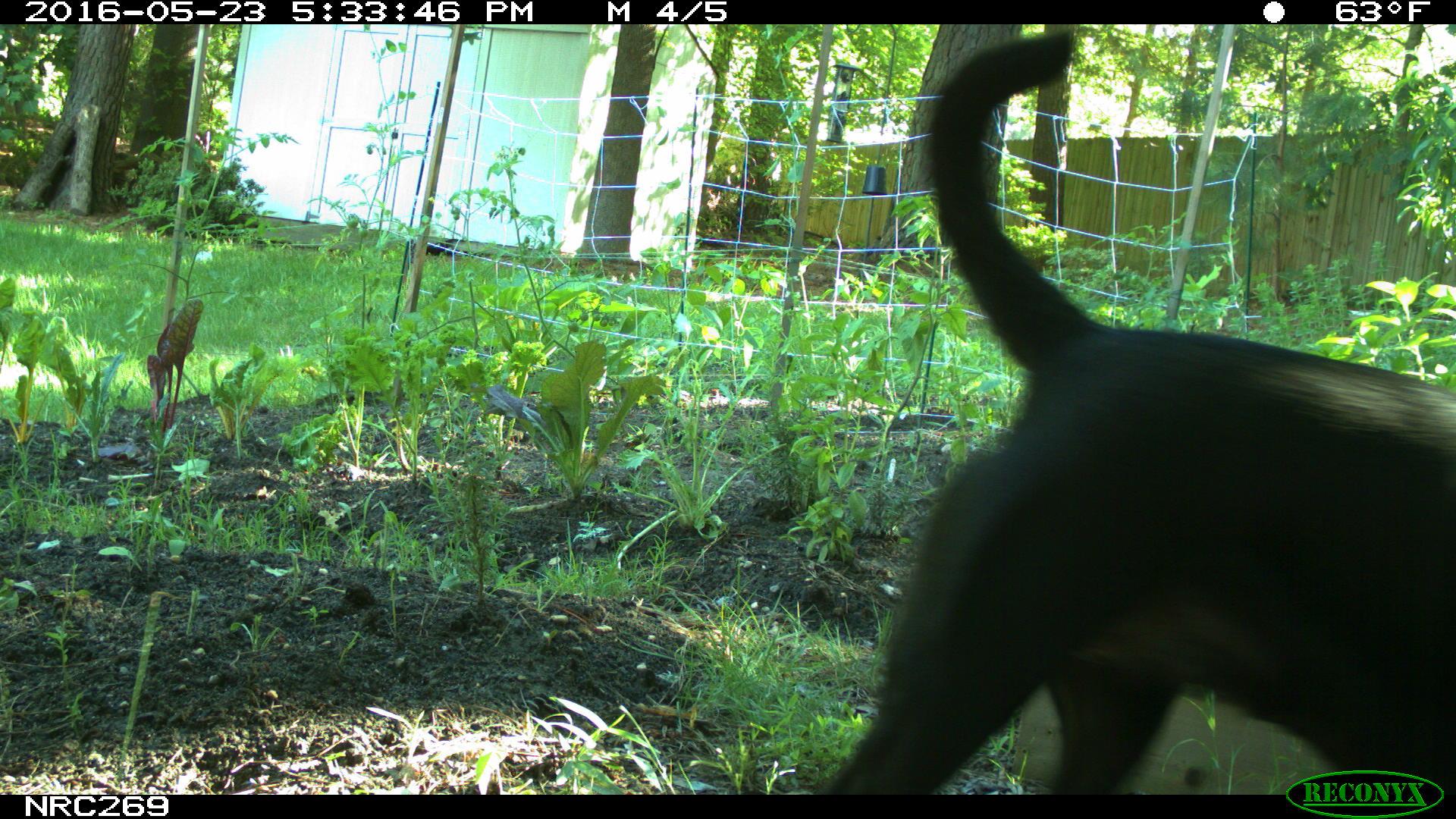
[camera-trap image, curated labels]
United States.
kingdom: Animalia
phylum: Chordata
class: Mammalia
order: Carnivora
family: Canidae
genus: Canis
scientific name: Canis familiaris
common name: domestic dog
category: Dog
Dog (domestic dog) (Canis familiaris).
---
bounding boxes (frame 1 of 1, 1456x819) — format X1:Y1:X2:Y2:
Dog: 812:24:1456:798